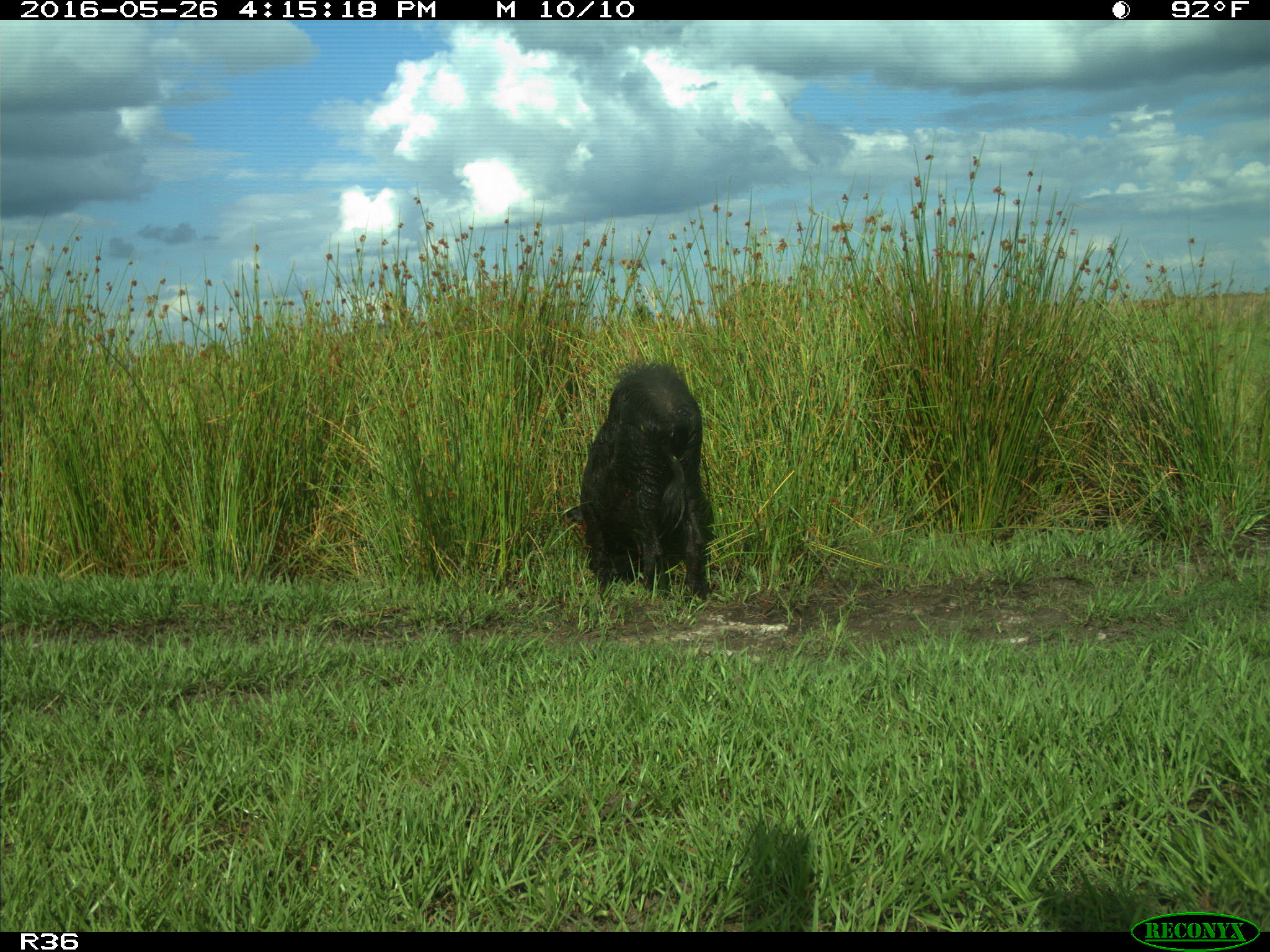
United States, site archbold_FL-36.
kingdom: Animalia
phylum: Chordata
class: Mammalia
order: Artiodactyla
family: Suidae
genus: Sus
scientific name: Sus scrofa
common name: wild boar